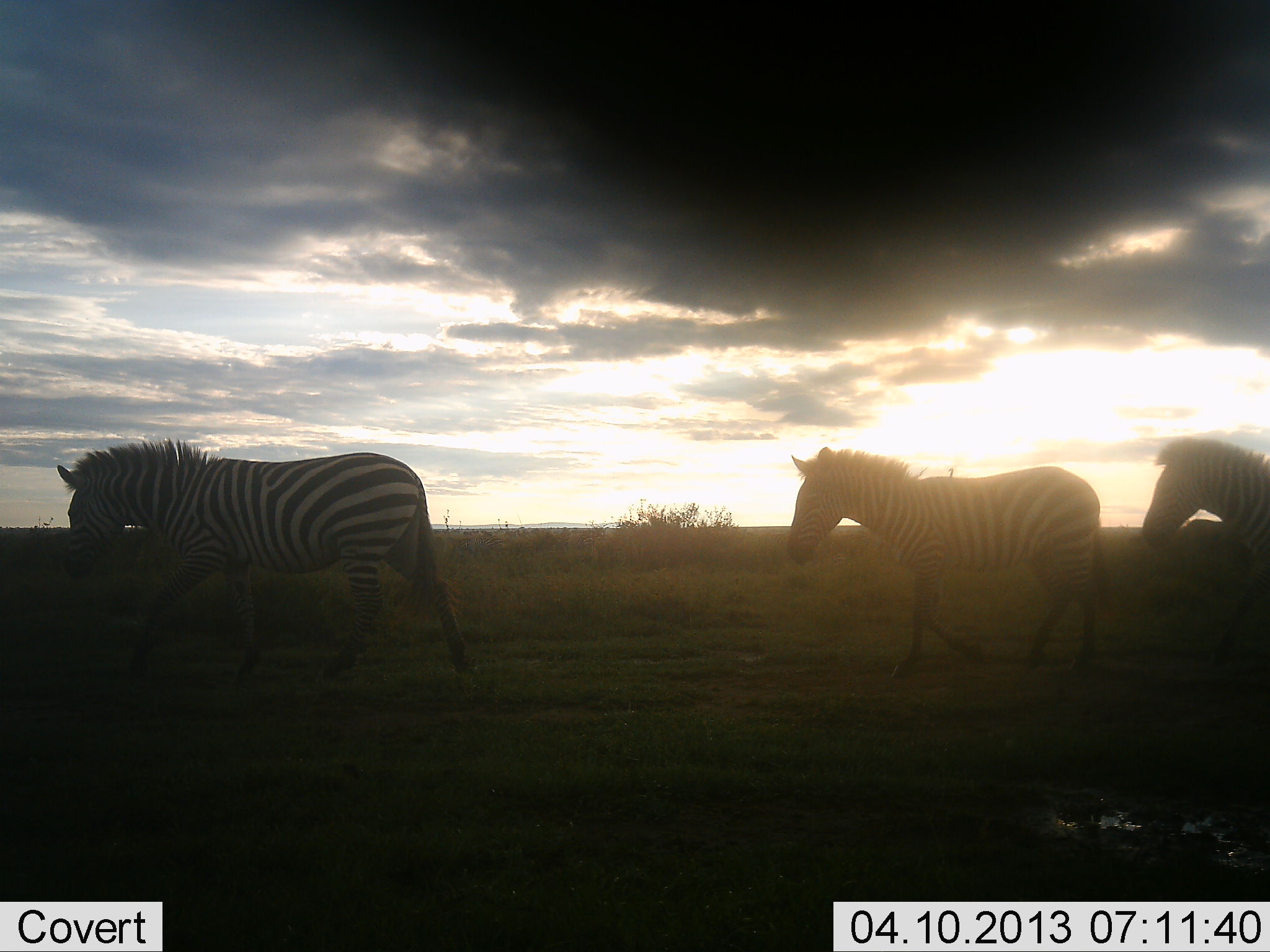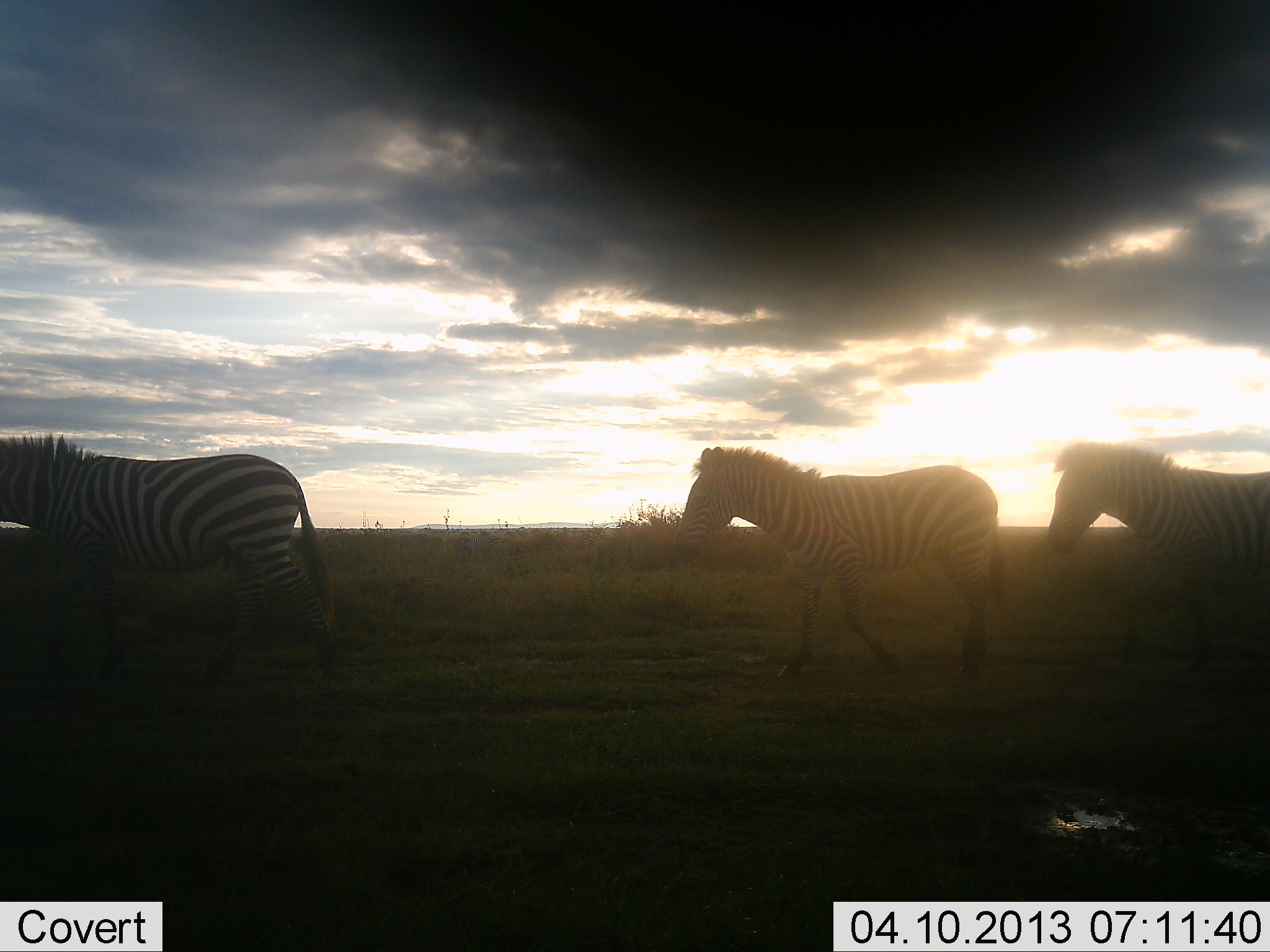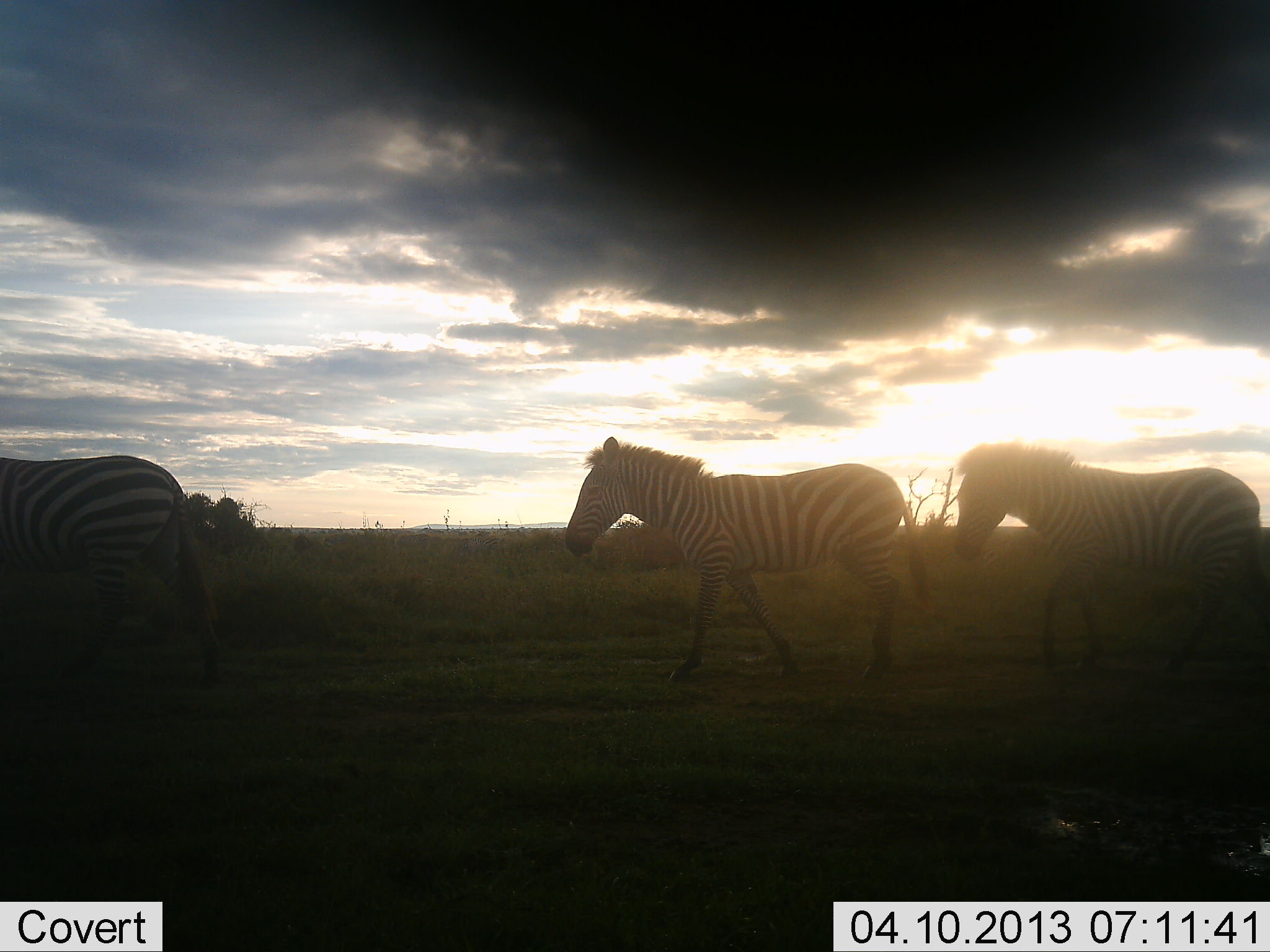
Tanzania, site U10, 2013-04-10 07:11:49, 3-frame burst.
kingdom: Animalia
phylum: Chordata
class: Mammalia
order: Perissodactyla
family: Equidae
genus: Equus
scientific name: Equus quagga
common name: plains zebra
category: zebra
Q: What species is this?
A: Zebra (plains zebra) (Equus quagga).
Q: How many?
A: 3.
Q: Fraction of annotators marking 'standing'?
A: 7%.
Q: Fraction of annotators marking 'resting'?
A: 0%.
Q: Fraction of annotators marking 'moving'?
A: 100%.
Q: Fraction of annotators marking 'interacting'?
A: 0%.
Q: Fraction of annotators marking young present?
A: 0%.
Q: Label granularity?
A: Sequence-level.